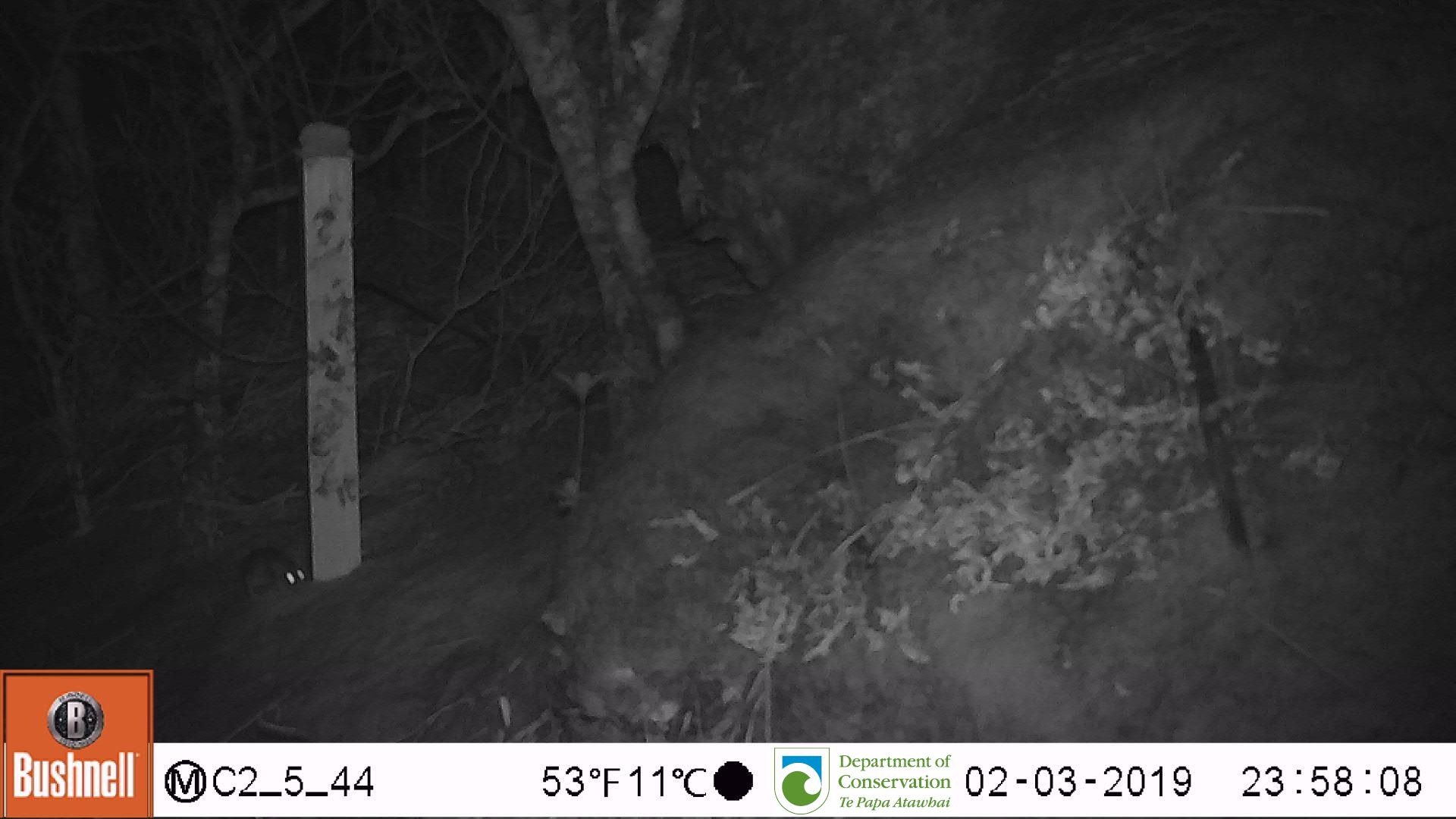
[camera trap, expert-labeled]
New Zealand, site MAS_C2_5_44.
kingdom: Animalia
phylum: Chordata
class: Mammalia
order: Rodentia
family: Muridae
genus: Mus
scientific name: Mus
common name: mouse